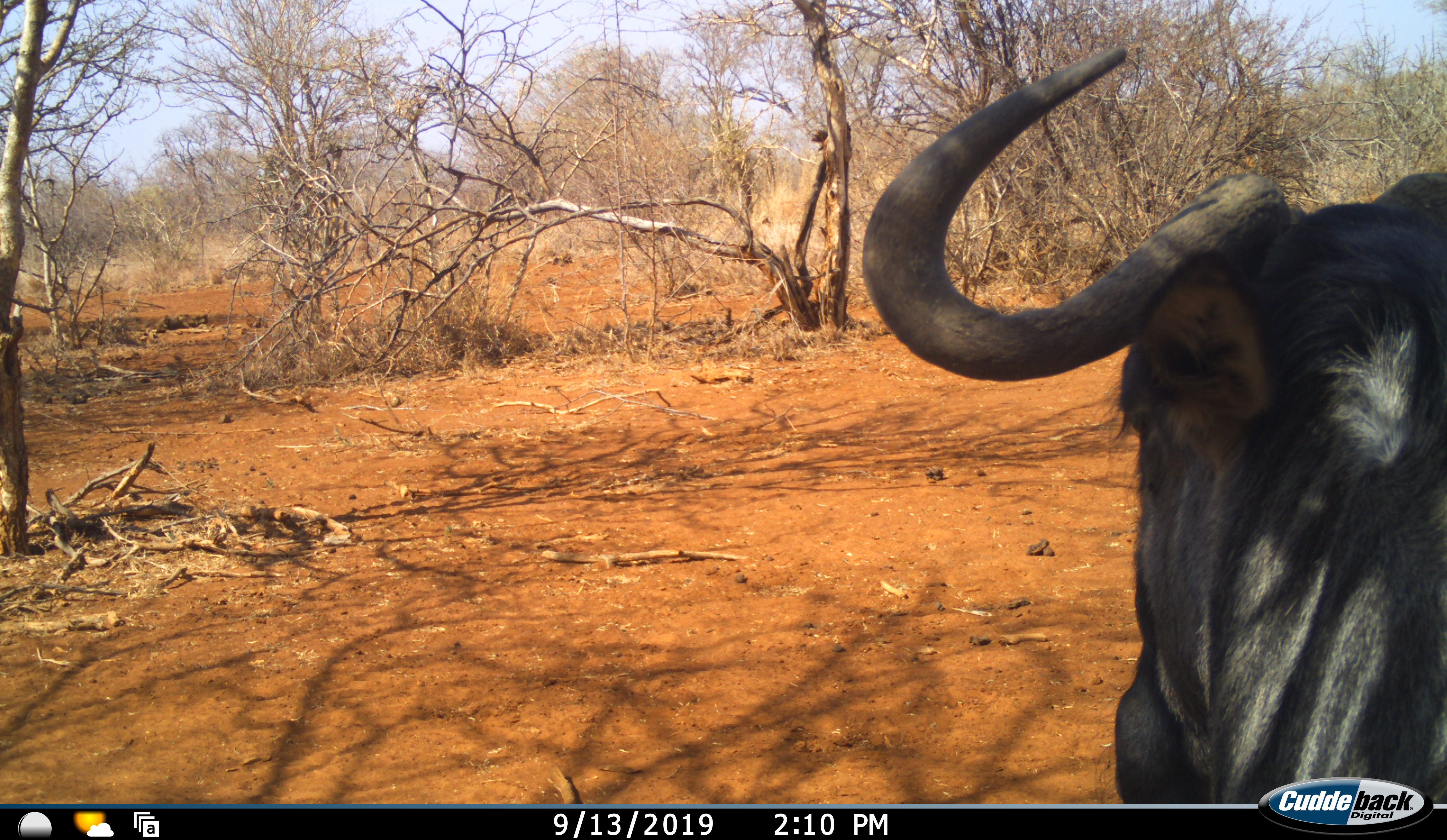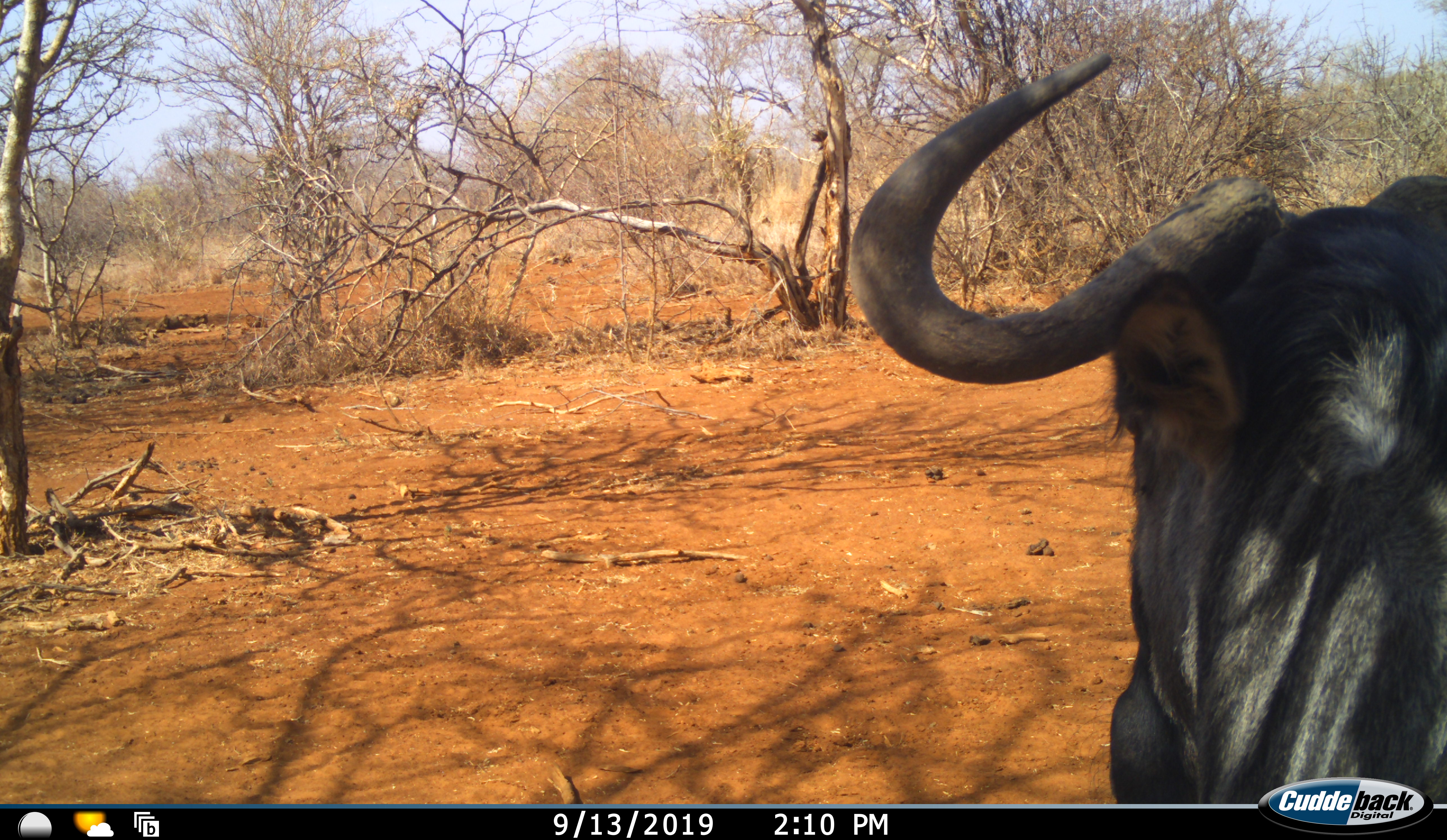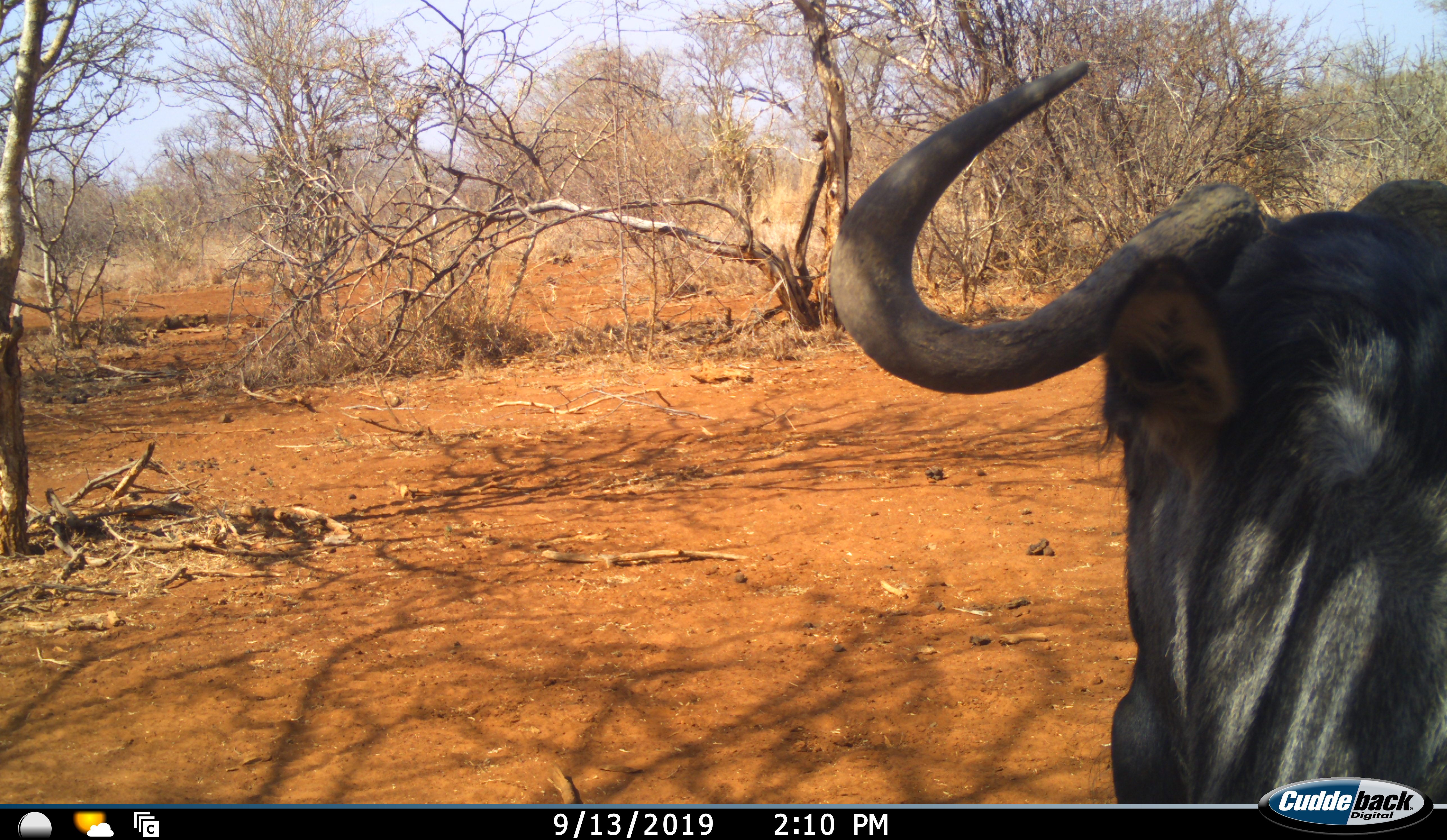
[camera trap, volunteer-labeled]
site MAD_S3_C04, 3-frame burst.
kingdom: Animalia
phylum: Chordata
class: Mammalia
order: Artiodactyla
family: Bovidae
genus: Connochaetes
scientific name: Connochaetes taurinus taurinus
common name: blue wildebeest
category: wildebeestblue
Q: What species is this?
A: Wildebeestblue (blue wildebeest) (Connochaetes taurinus taurinus).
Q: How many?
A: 1.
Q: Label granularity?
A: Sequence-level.